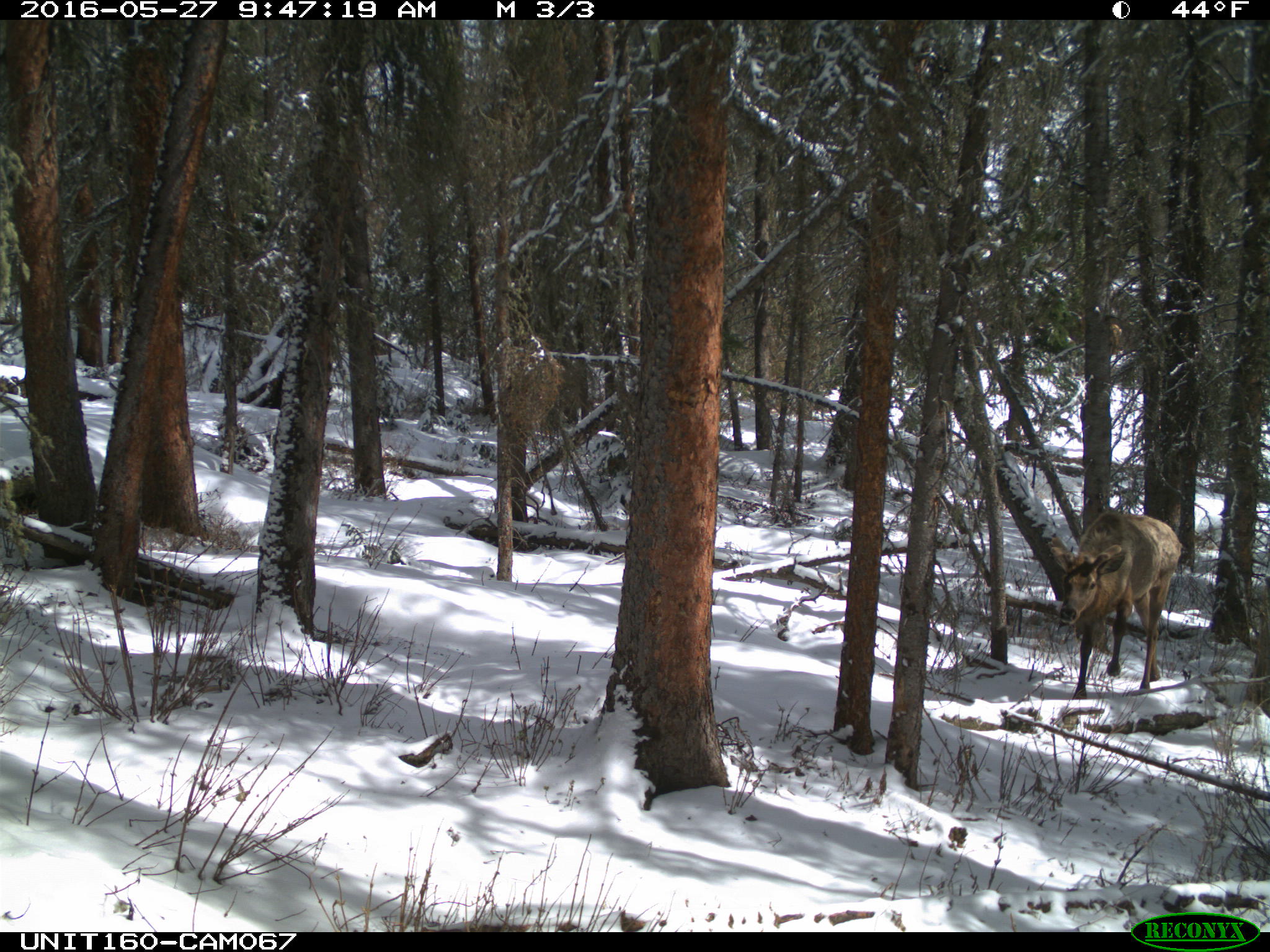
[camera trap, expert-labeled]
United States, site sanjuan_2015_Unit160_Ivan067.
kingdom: Animalia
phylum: Chordata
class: Mammalia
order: Artiodactyla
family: Cervidae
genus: Cervus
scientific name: Cervus elaphus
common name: red deer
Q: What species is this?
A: Cervus elaphus (red deer).